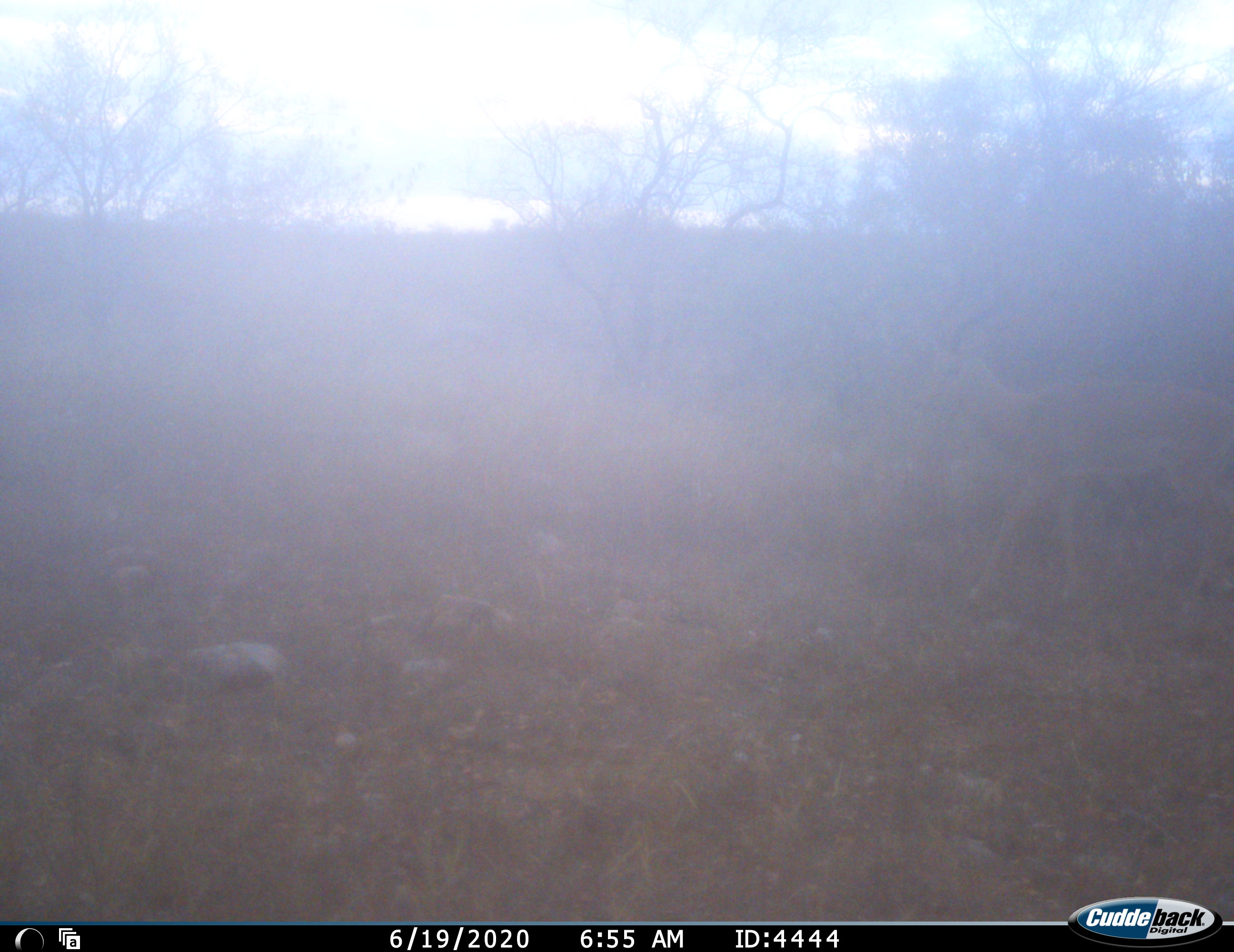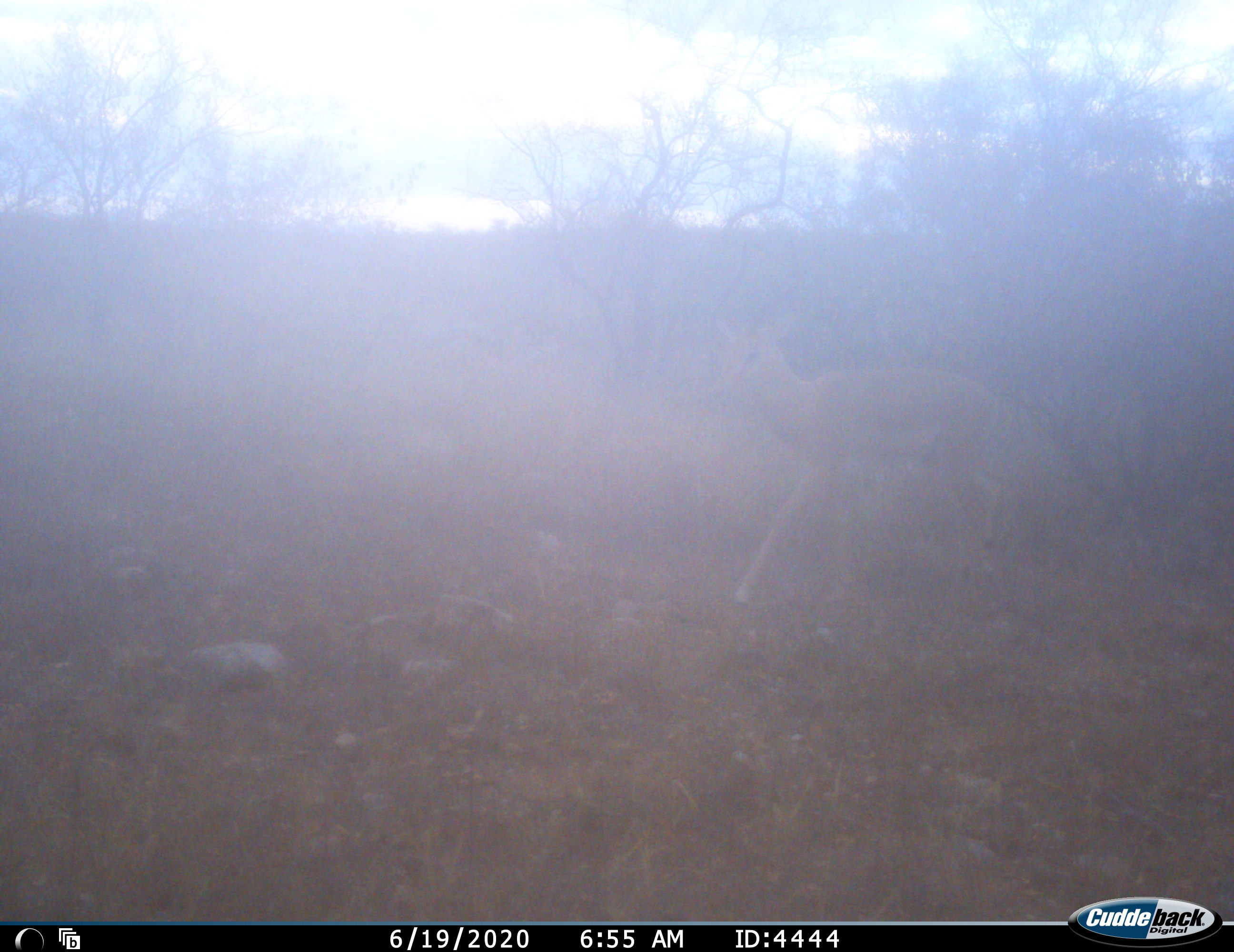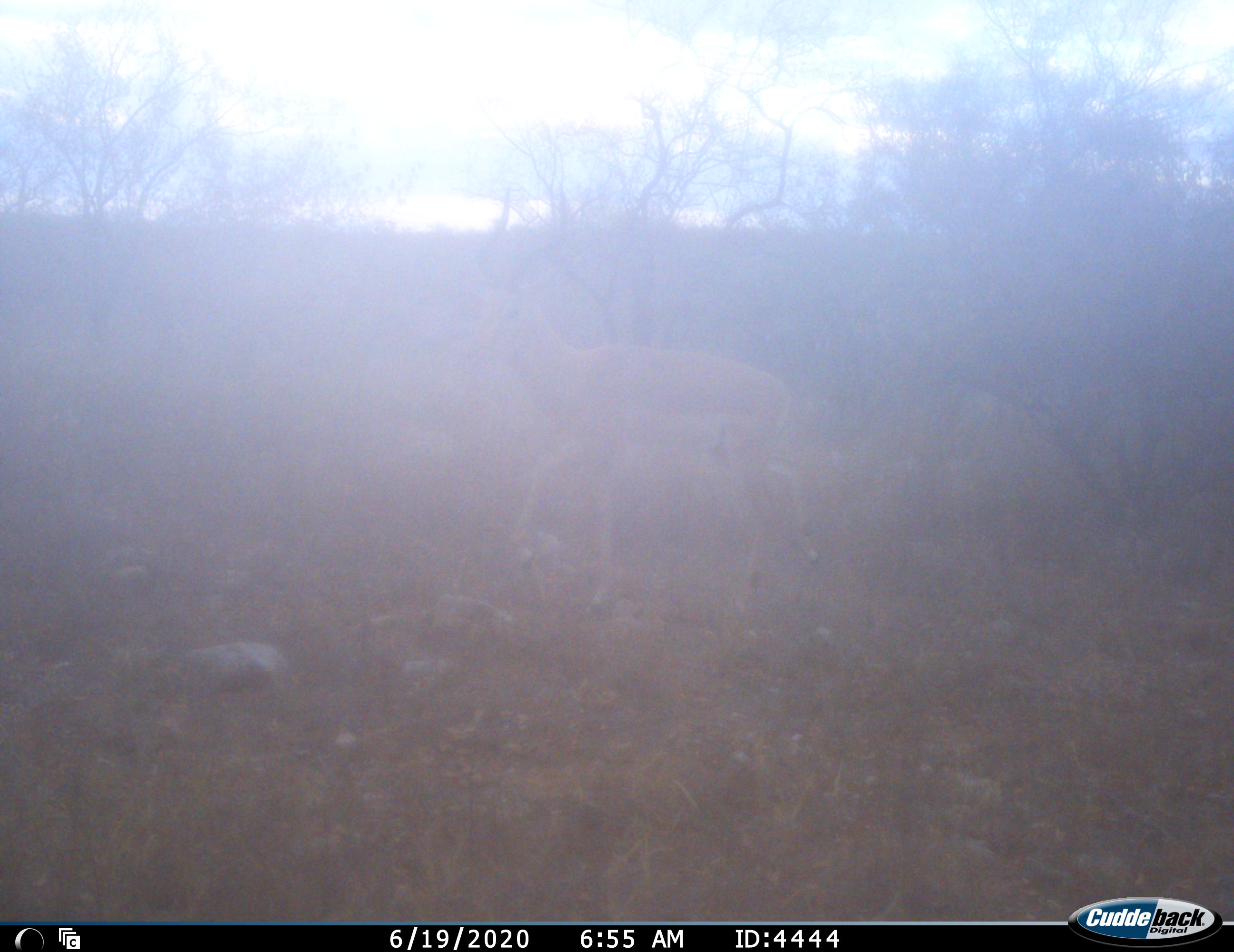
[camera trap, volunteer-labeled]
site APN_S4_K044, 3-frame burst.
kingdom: Animalia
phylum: Chordata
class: Mammalia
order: Artiodactyla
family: Bovidae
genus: Aepyceros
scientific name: Aepyceros melampus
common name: impala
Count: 1.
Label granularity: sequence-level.